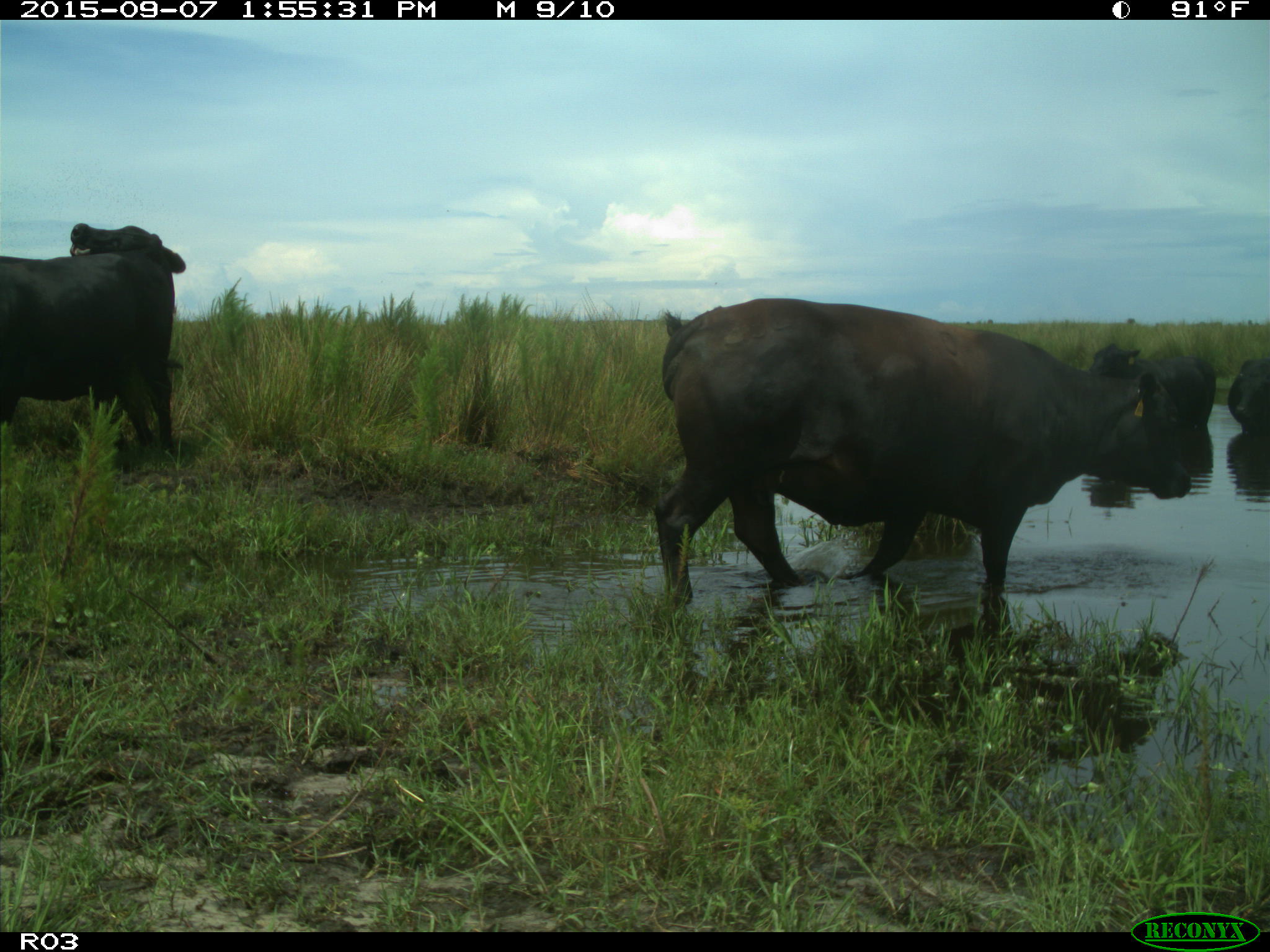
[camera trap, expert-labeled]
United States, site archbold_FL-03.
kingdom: Animalia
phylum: Chordata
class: Mammalia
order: Artiodactyla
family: Bovidae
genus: Bos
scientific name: Bos taurus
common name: domestic cow